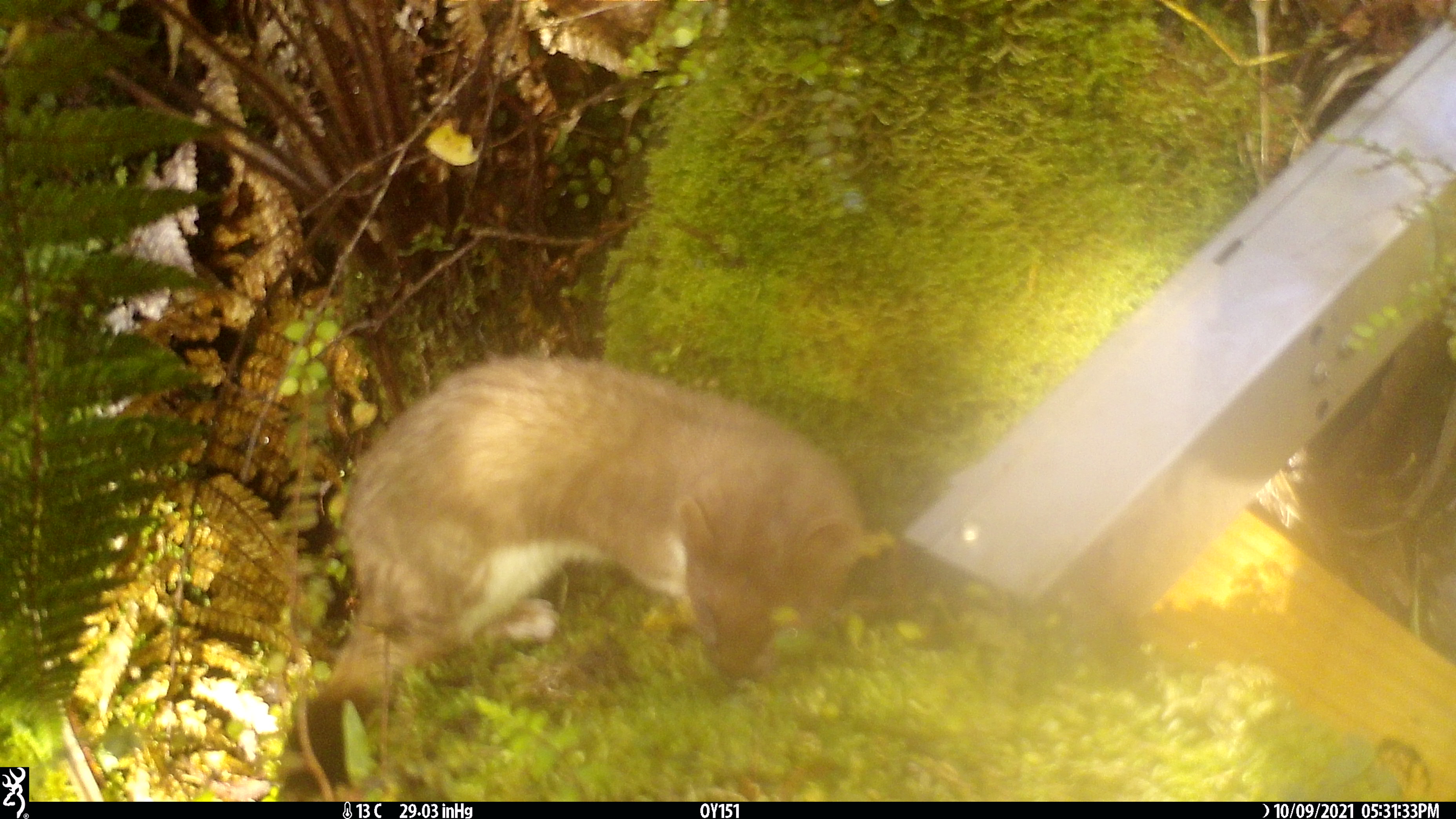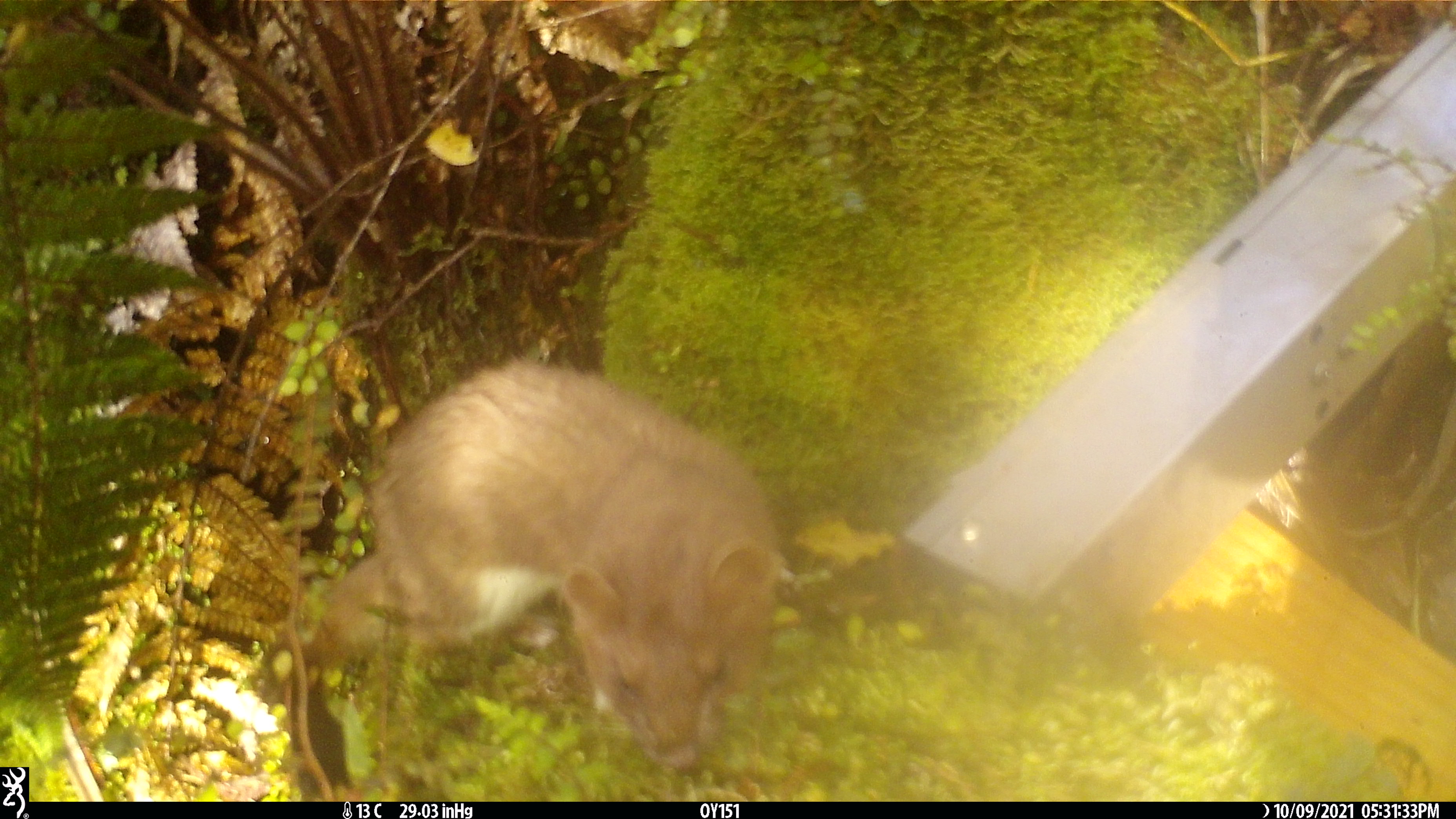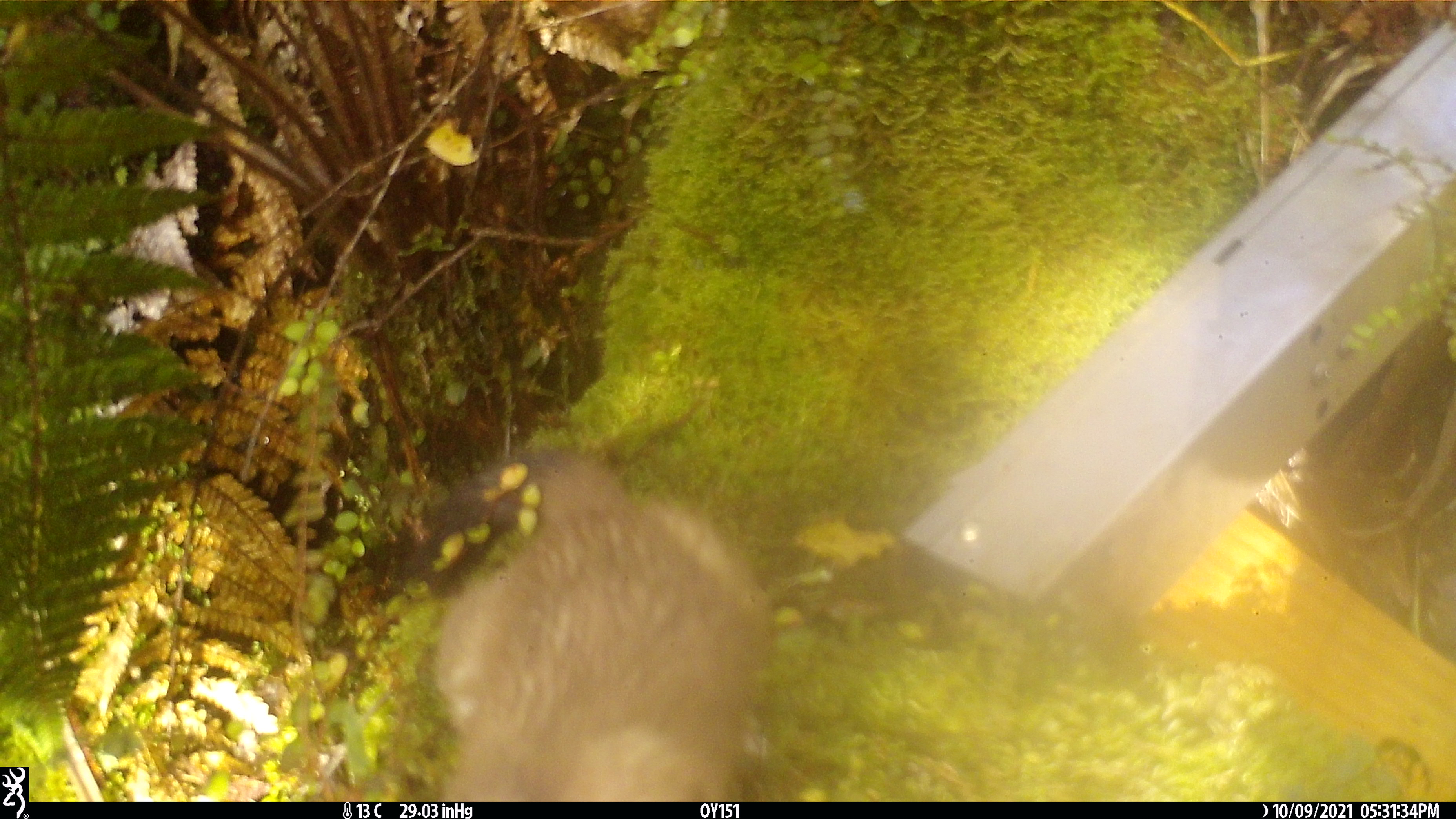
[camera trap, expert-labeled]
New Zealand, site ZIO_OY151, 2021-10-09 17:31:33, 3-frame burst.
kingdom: Animalia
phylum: Chordata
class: Mammalia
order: Carnivora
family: Mustelidae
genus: Mustela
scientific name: Mustela erminea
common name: stoat